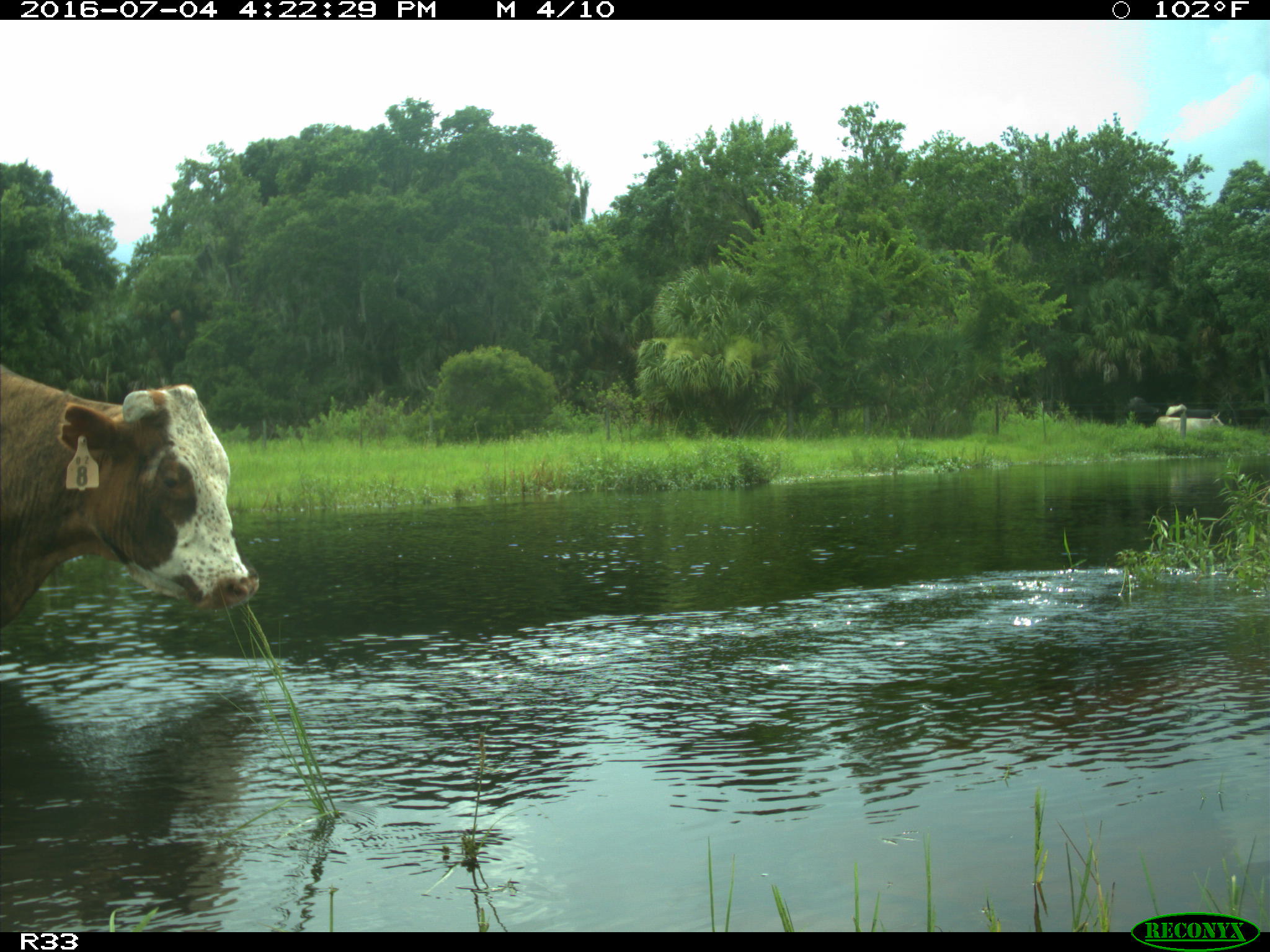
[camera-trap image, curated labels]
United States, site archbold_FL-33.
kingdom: Animalia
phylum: Chordata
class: Mammalia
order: Artiodactyla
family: Bovidae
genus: Bos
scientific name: Bos taurus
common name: domestic cow